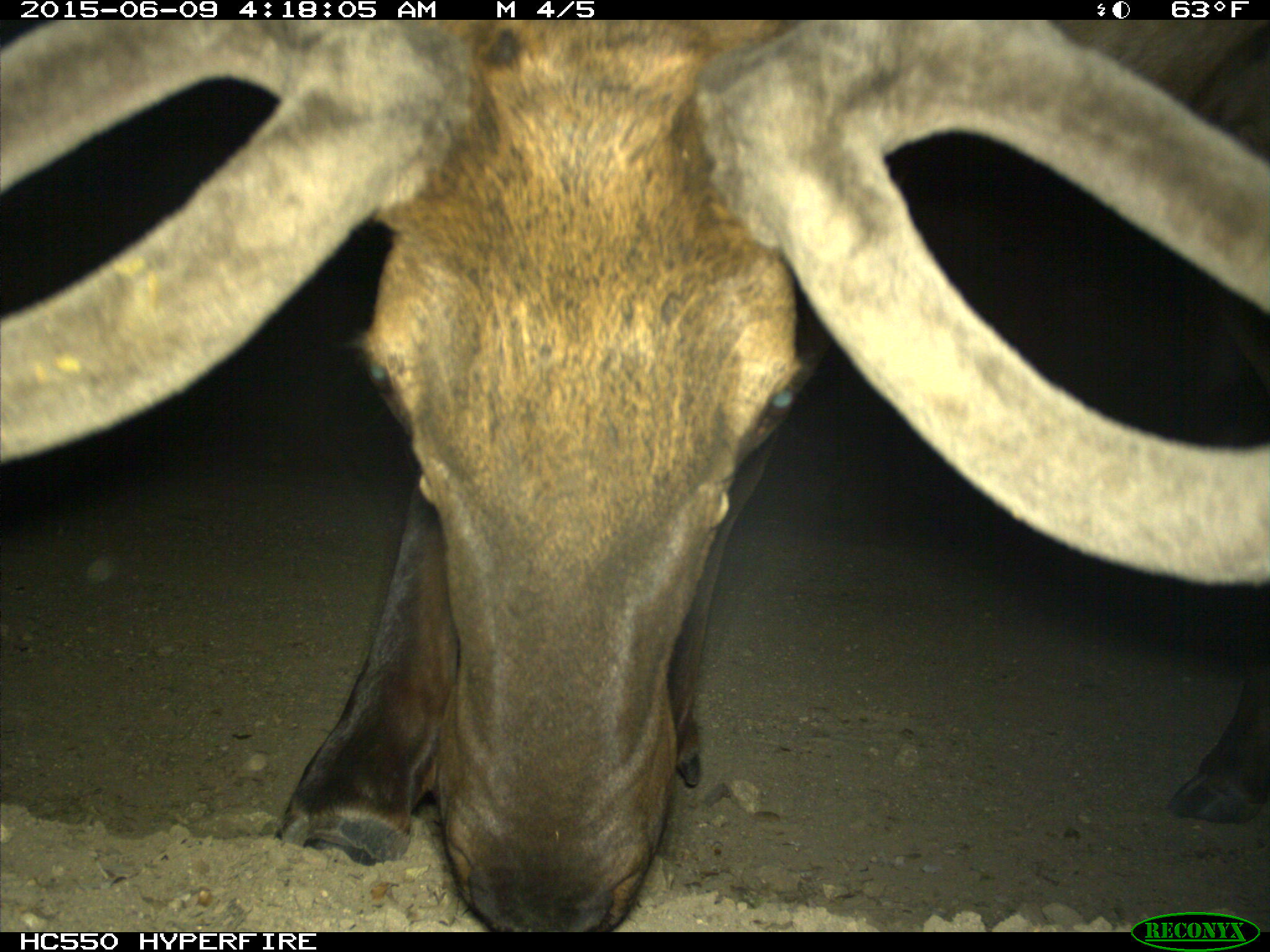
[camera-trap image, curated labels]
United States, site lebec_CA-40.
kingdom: Animalia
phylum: Chordata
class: Mammalia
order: Artiodactyla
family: Cervidae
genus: Cervus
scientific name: Cervus canadensis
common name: elk